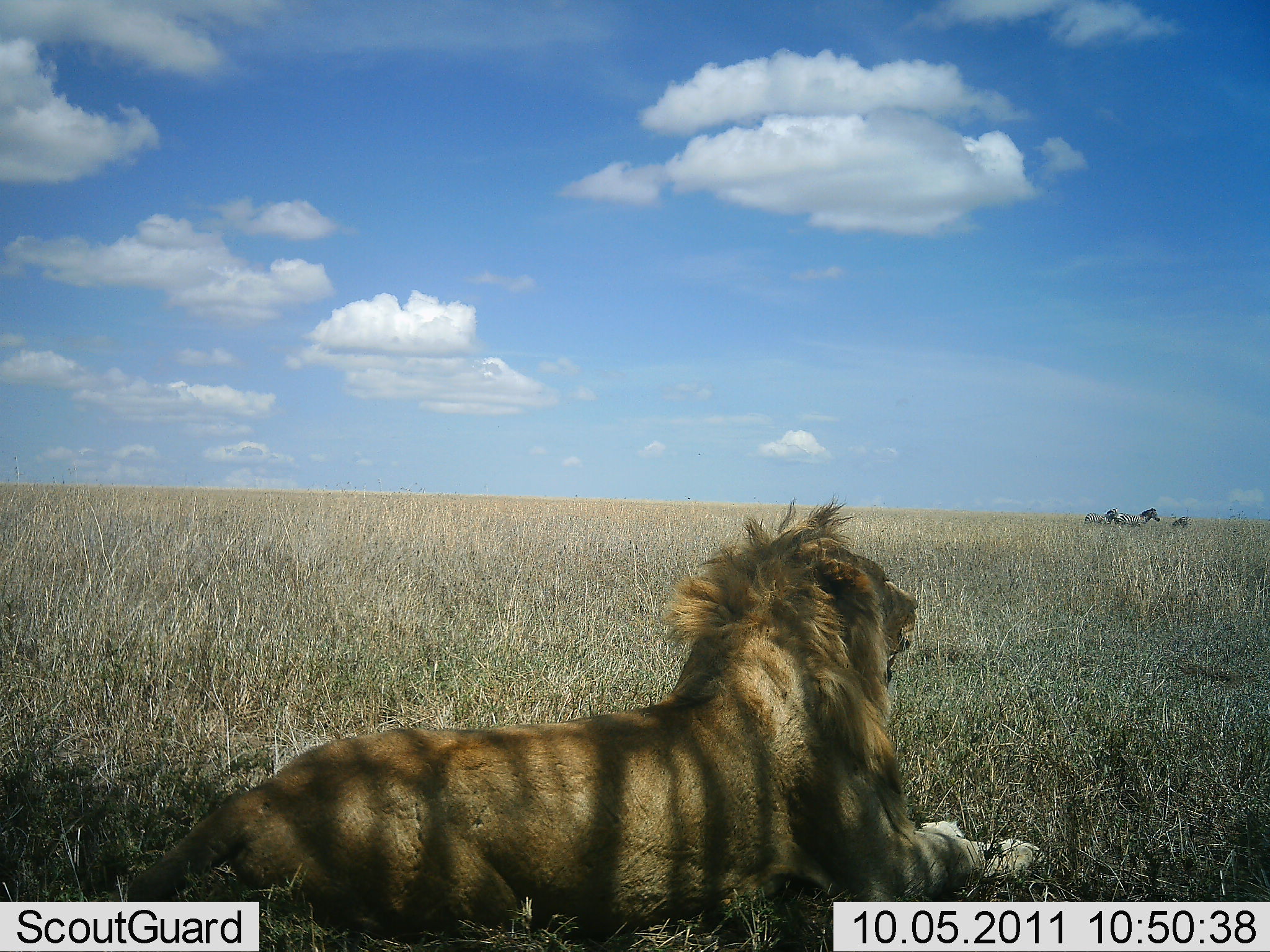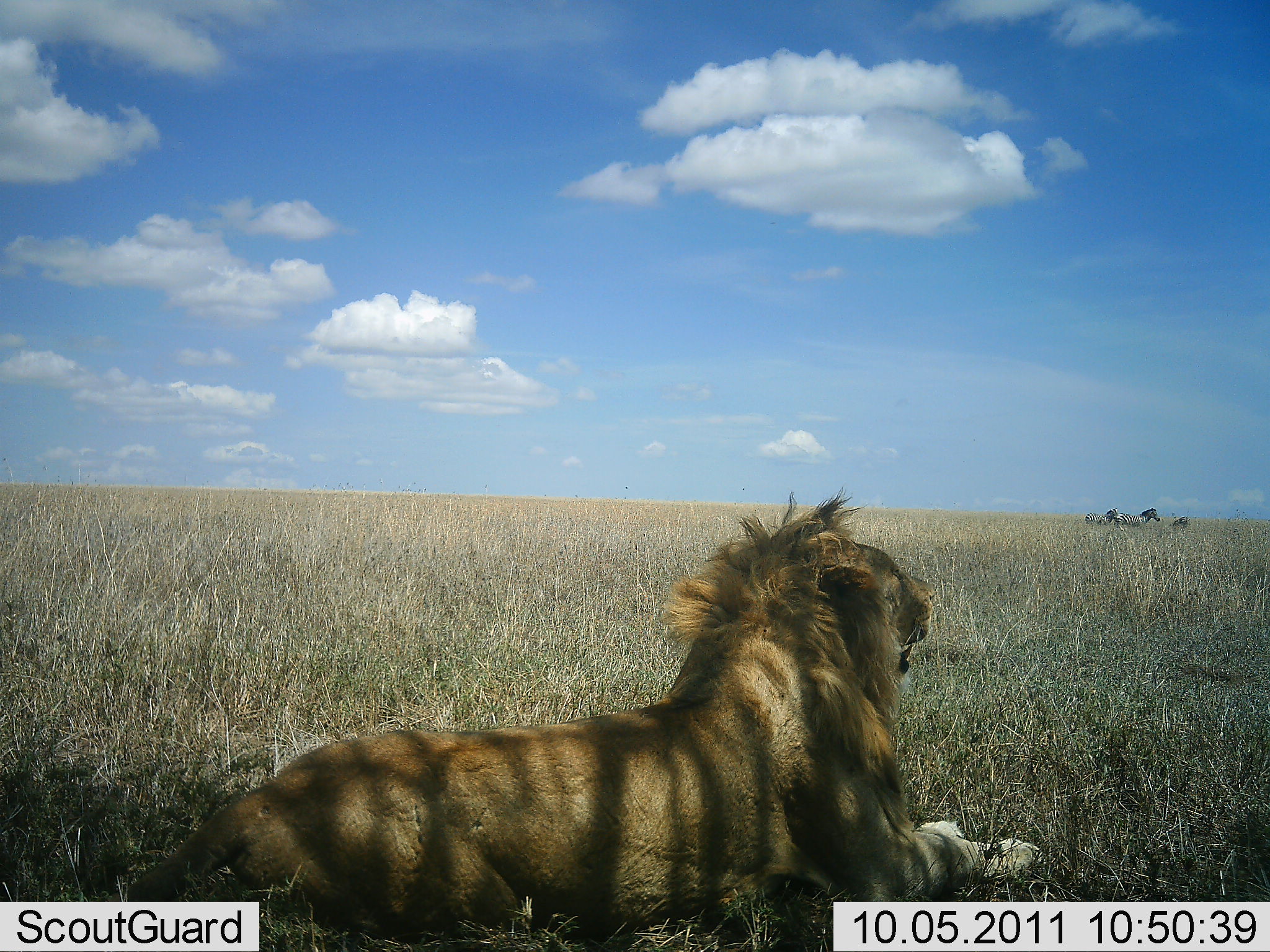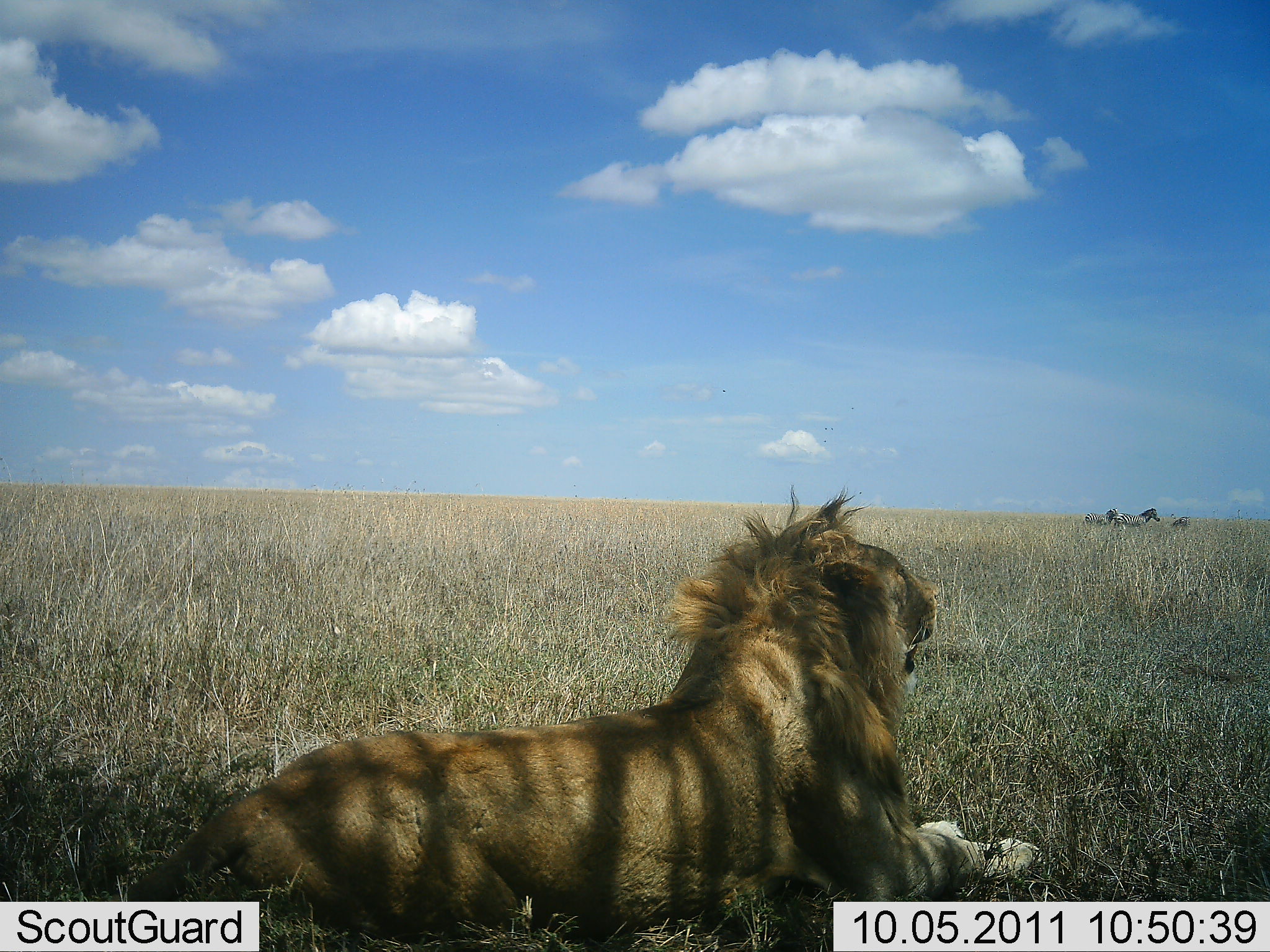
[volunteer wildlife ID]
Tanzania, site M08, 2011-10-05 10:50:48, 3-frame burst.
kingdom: Animalia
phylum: Chordata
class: Mammalia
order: Carnivora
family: Felidae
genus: Panthera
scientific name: Panthera leo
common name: lion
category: lionmale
Lionmale (lion) (Panthera leo), count 1. Behavior (volunteer vote fractions): standing 0%, resting 100%, moving 0%, interacting 0%. Young present (vote fraction): 5%. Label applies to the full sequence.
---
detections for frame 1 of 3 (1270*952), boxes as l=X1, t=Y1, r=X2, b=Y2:
animal: l=123, t=491, r=1046, b=942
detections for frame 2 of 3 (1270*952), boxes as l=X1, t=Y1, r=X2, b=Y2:
animal: l=125, t=484, r=1047, b=940; l=1113, t=507, r=1161, b=530; l=1085, t=508, r=1118, b=527; l=1170, t=516, r=1191, b=528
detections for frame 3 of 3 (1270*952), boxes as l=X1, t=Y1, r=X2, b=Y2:
animal: l=122, t=482, r=1046, b=939